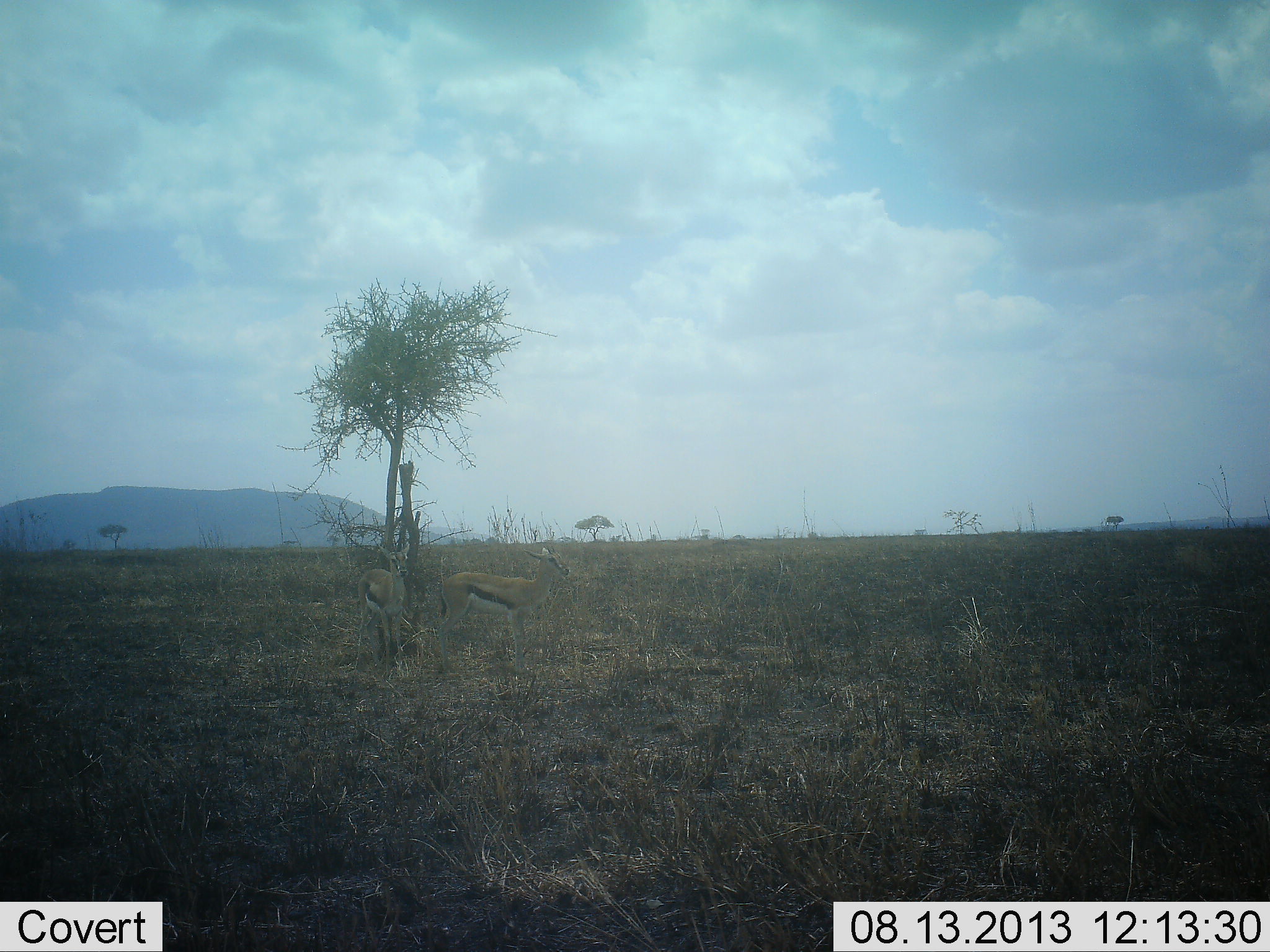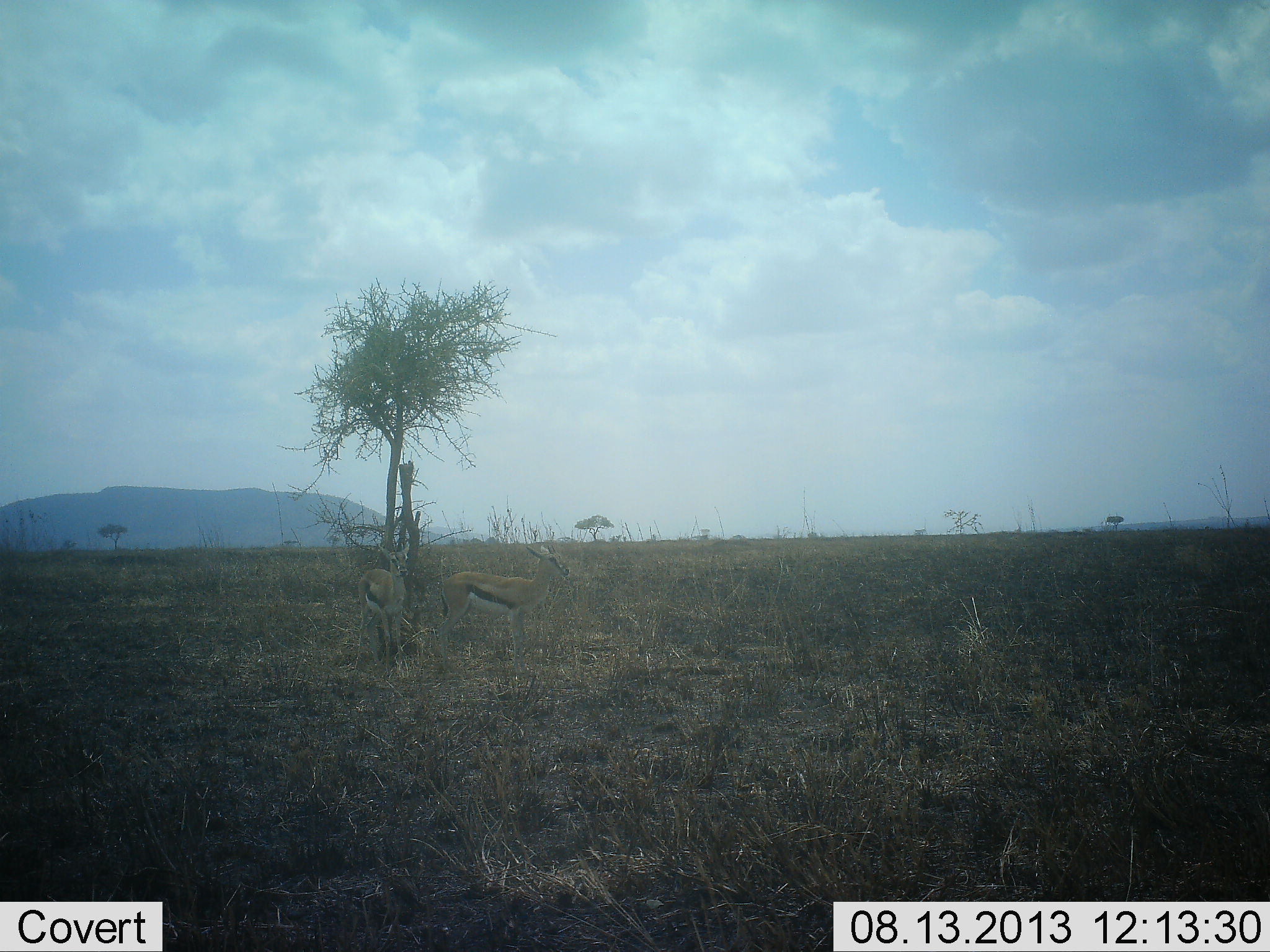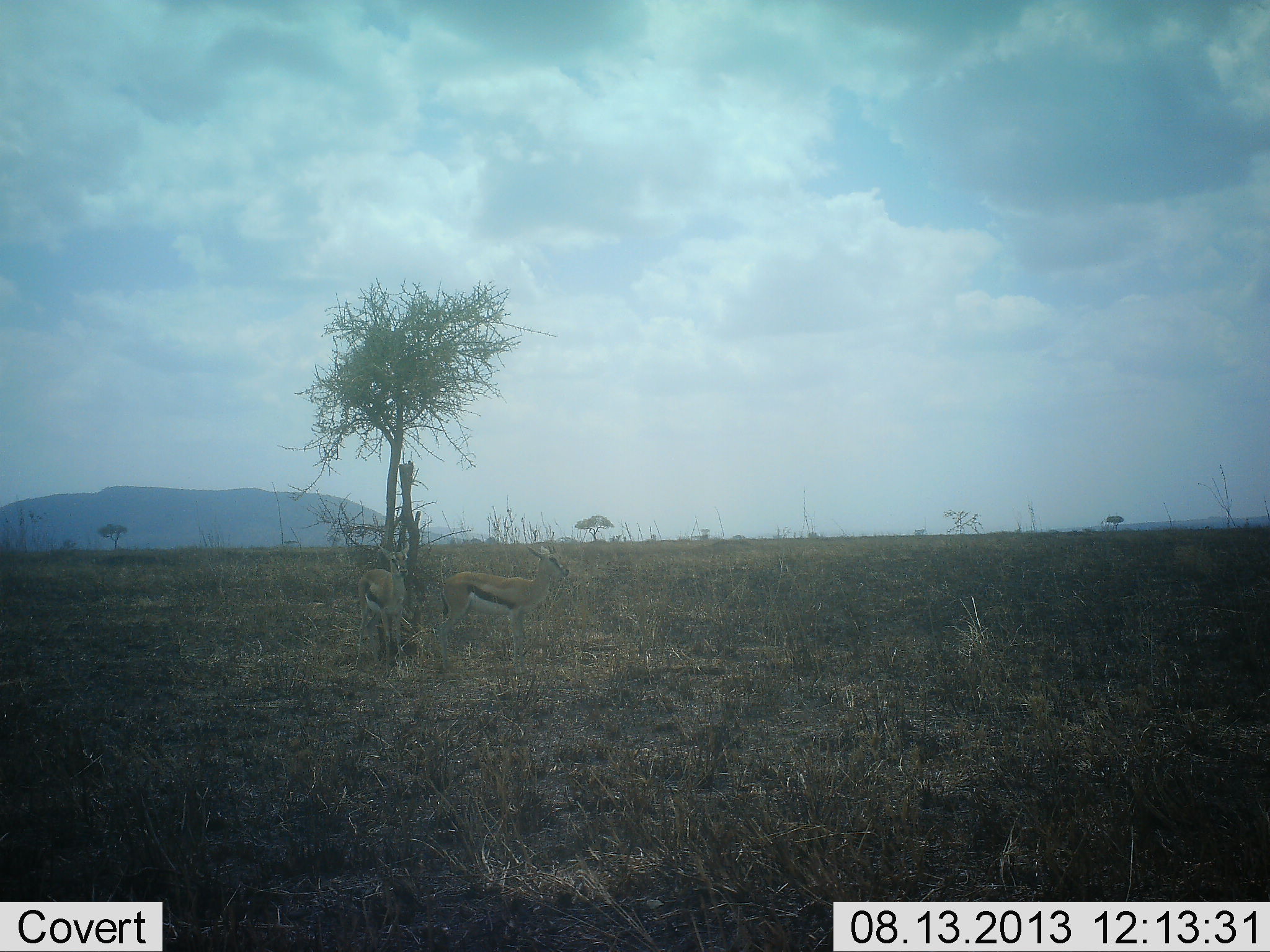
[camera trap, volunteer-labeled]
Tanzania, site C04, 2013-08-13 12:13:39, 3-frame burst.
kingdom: Animalia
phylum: Chordata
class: Mammalia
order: Artiodactyla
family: Bovidae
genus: Eudorcas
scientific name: Eudorcas thomsonii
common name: thomson's gazelle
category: gazellethomsons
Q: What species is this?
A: Gazellethomsons (thomson's gazelle) (Eudorcas thomsonii).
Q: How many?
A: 2.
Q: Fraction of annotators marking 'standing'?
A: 100%.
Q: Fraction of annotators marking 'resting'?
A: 0%.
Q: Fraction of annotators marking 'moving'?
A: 0%.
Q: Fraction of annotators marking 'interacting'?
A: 0%.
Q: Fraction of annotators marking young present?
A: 0%.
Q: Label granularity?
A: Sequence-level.